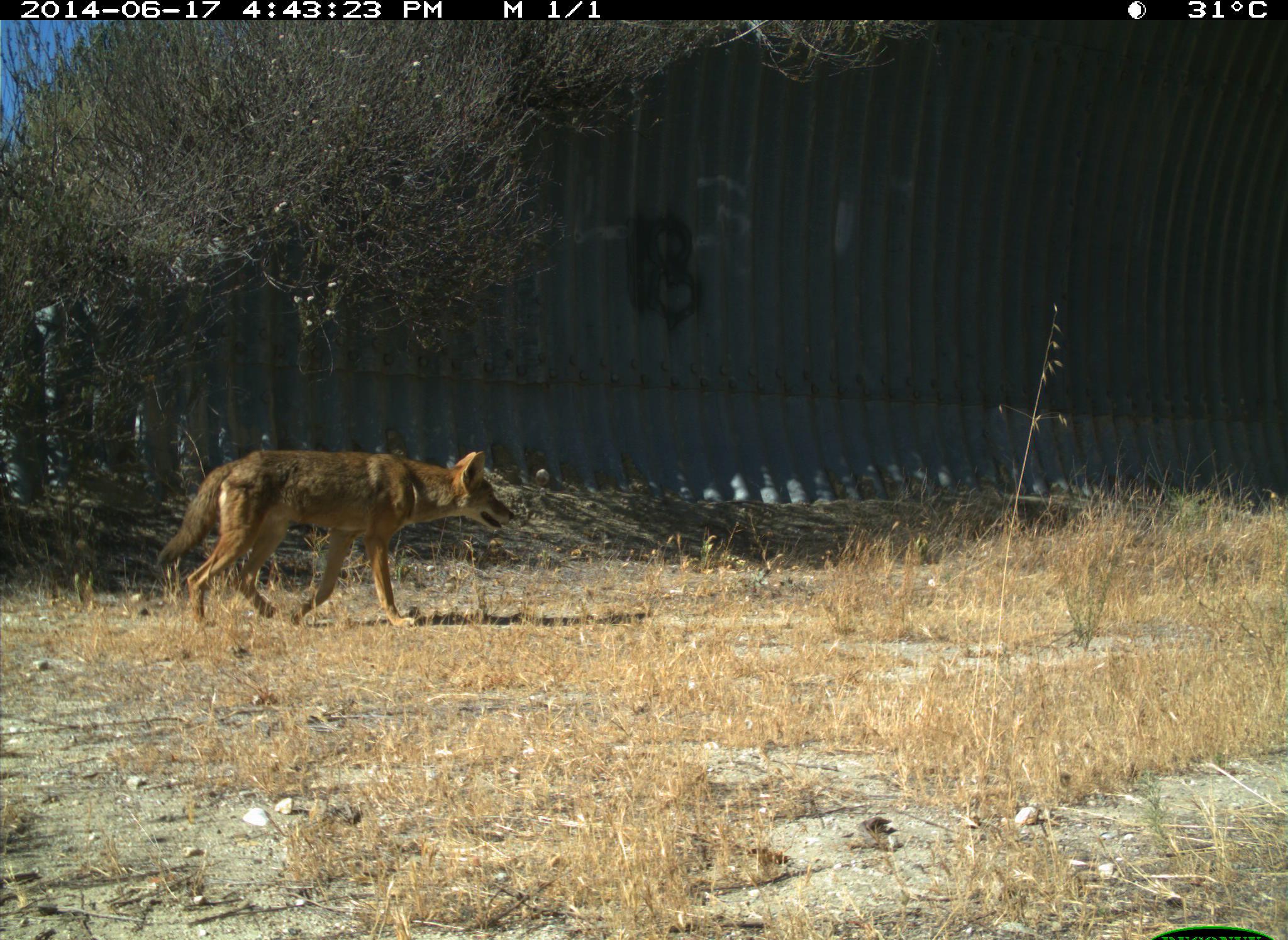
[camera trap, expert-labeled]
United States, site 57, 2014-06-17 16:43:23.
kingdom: Animalia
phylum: Chordata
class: Mammalia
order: Carnivora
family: Canidae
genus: Canis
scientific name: Canis latrans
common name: coyote